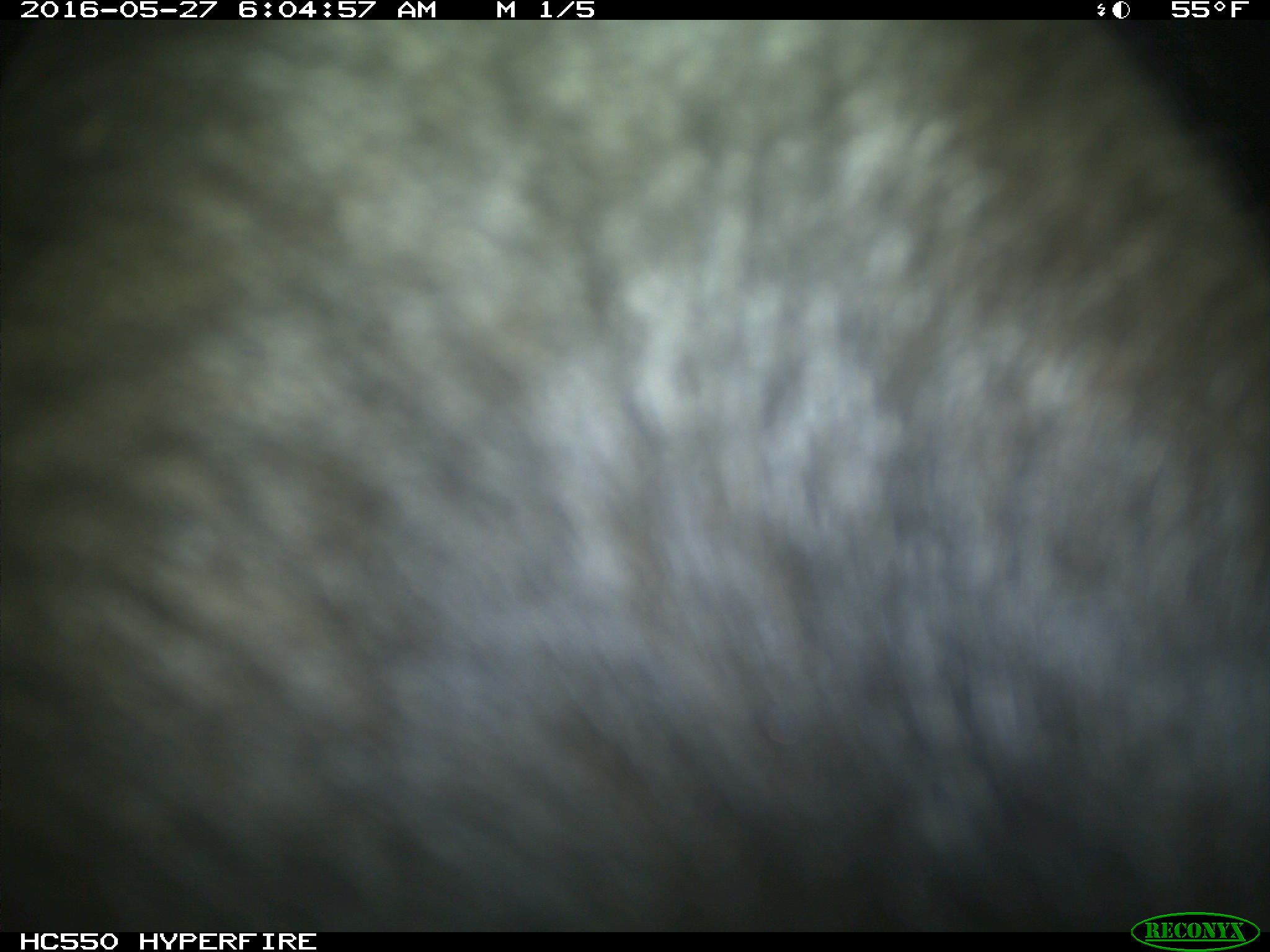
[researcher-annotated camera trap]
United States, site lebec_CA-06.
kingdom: Animalia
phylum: Chordata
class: Mammalia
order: Artiodactyla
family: Bovidae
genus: Bos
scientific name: Bos taurus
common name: domestic cow